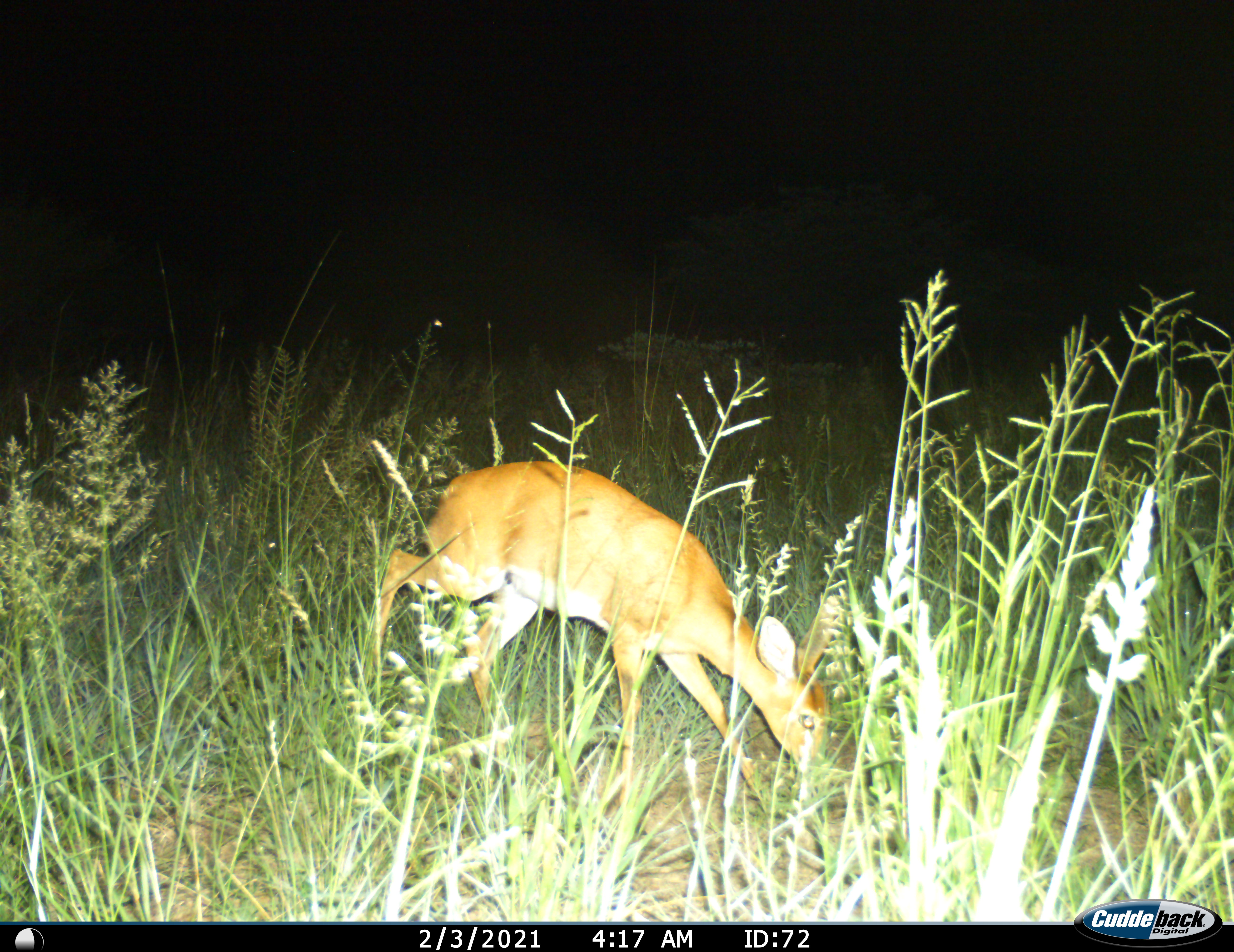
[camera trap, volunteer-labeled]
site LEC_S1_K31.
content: unidentified animal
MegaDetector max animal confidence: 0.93